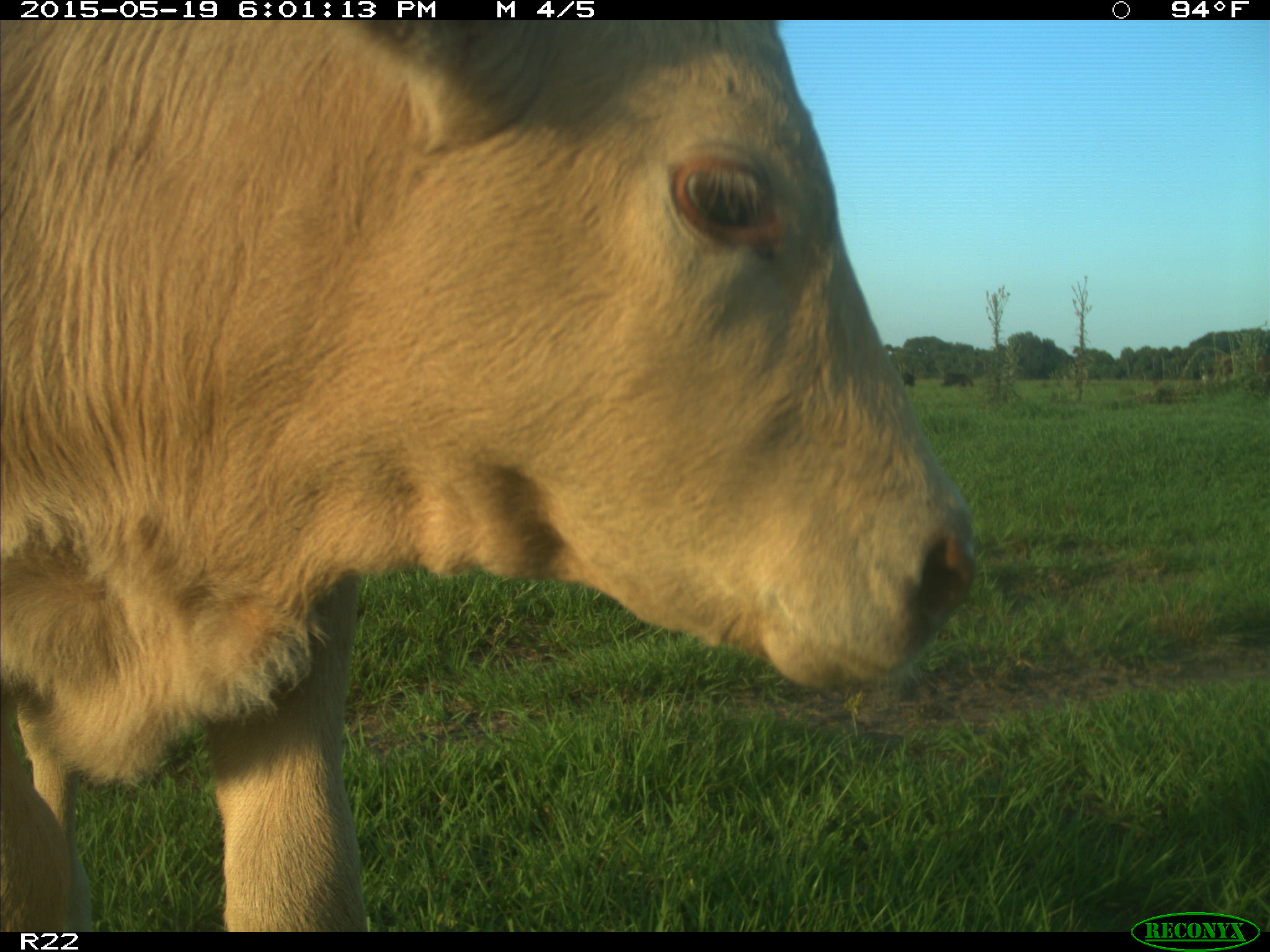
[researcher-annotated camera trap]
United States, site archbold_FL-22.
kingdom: Animalia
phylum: Chordata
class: Mammalia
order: Artiodactyla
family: Bovidae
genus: Bos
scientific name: Bos taurus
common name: domestic cow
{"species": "Bos taurus (domestic cow)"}